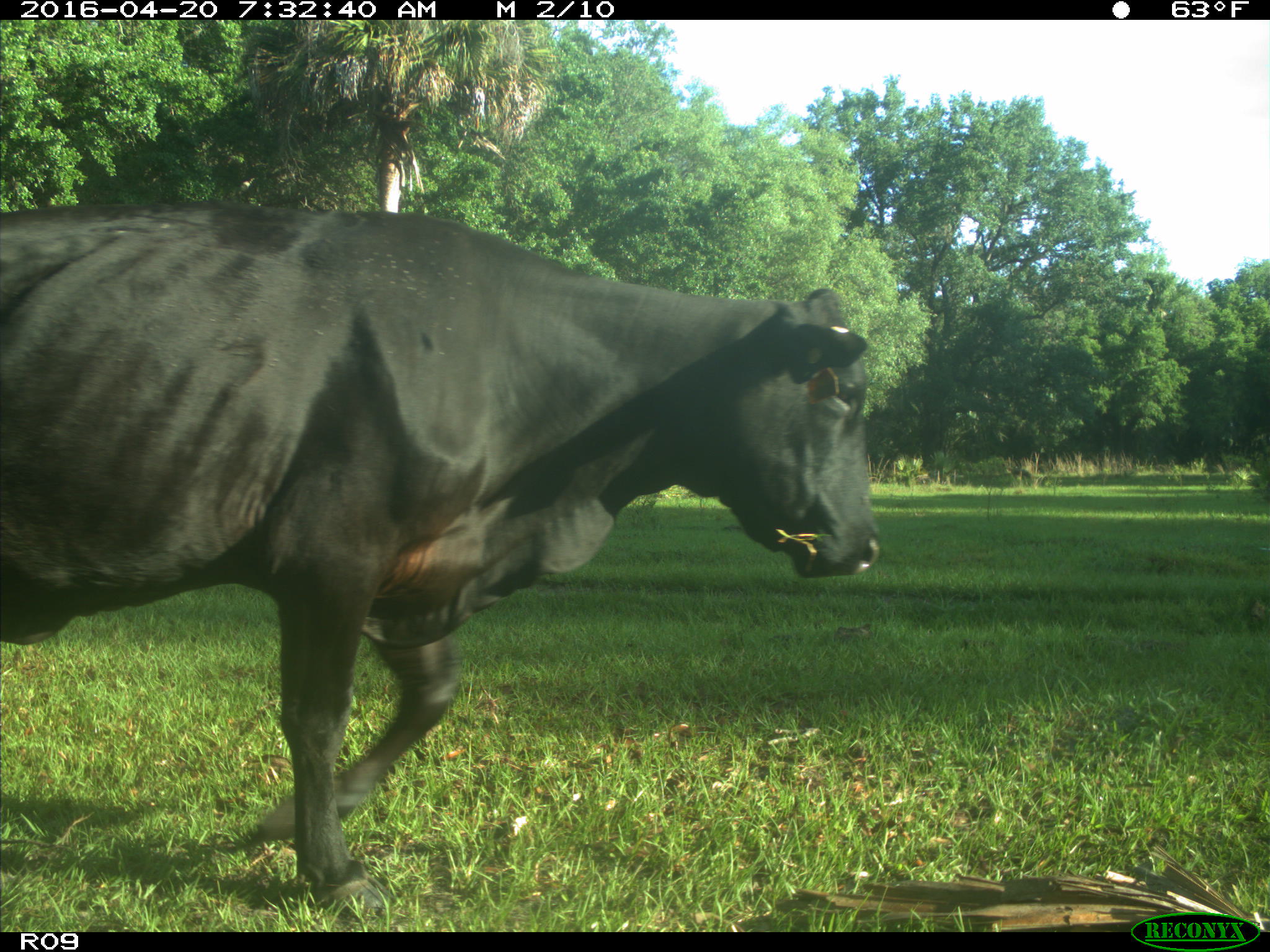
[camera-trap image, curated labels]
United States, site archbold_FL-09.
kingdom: Animalia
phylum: Chordata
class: Mammalia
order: Artiodactyla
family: Bovidae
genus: Bos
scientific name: Bos taurus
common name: domestic cow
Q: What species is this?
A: Bos taurus (domestic cow).